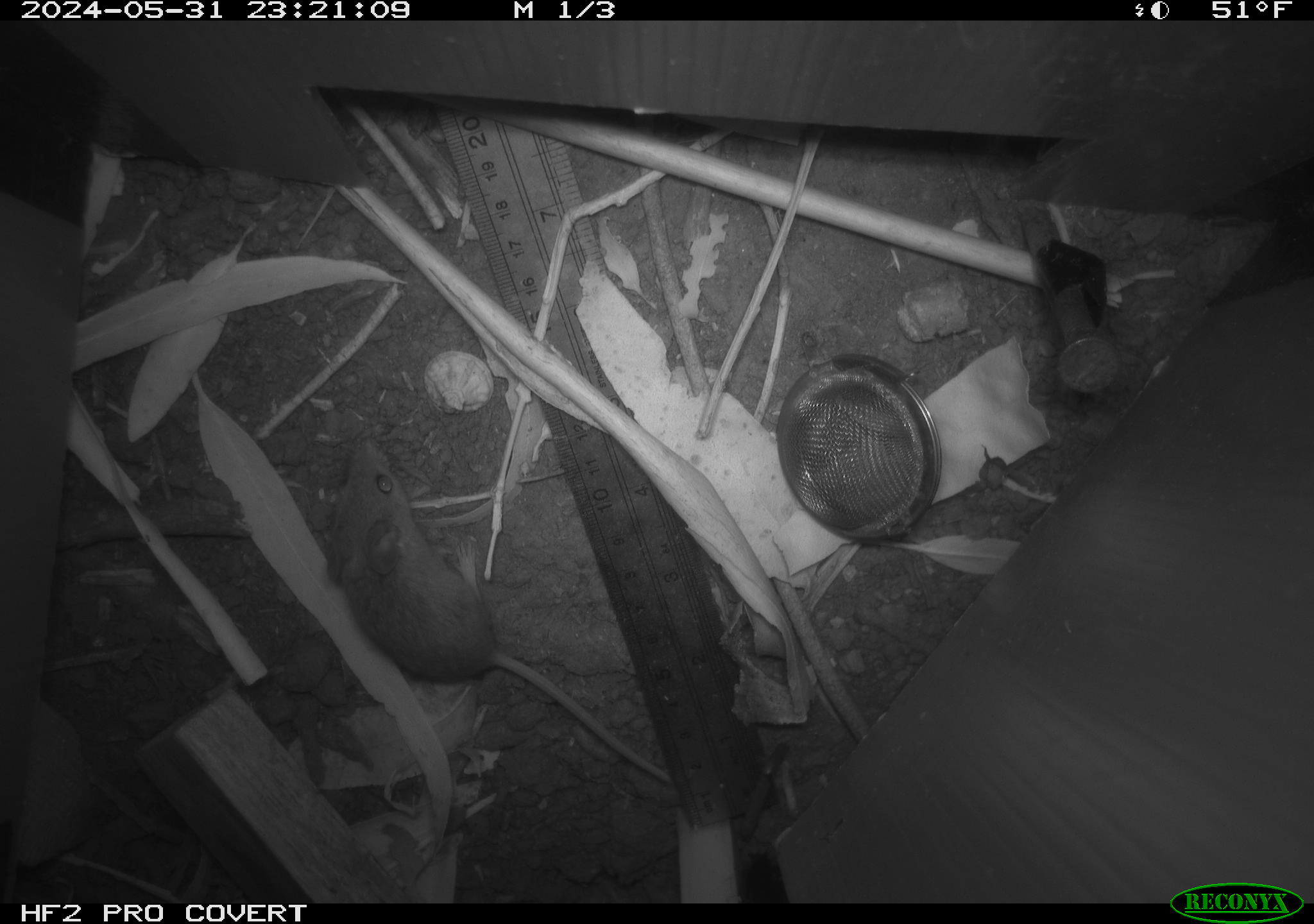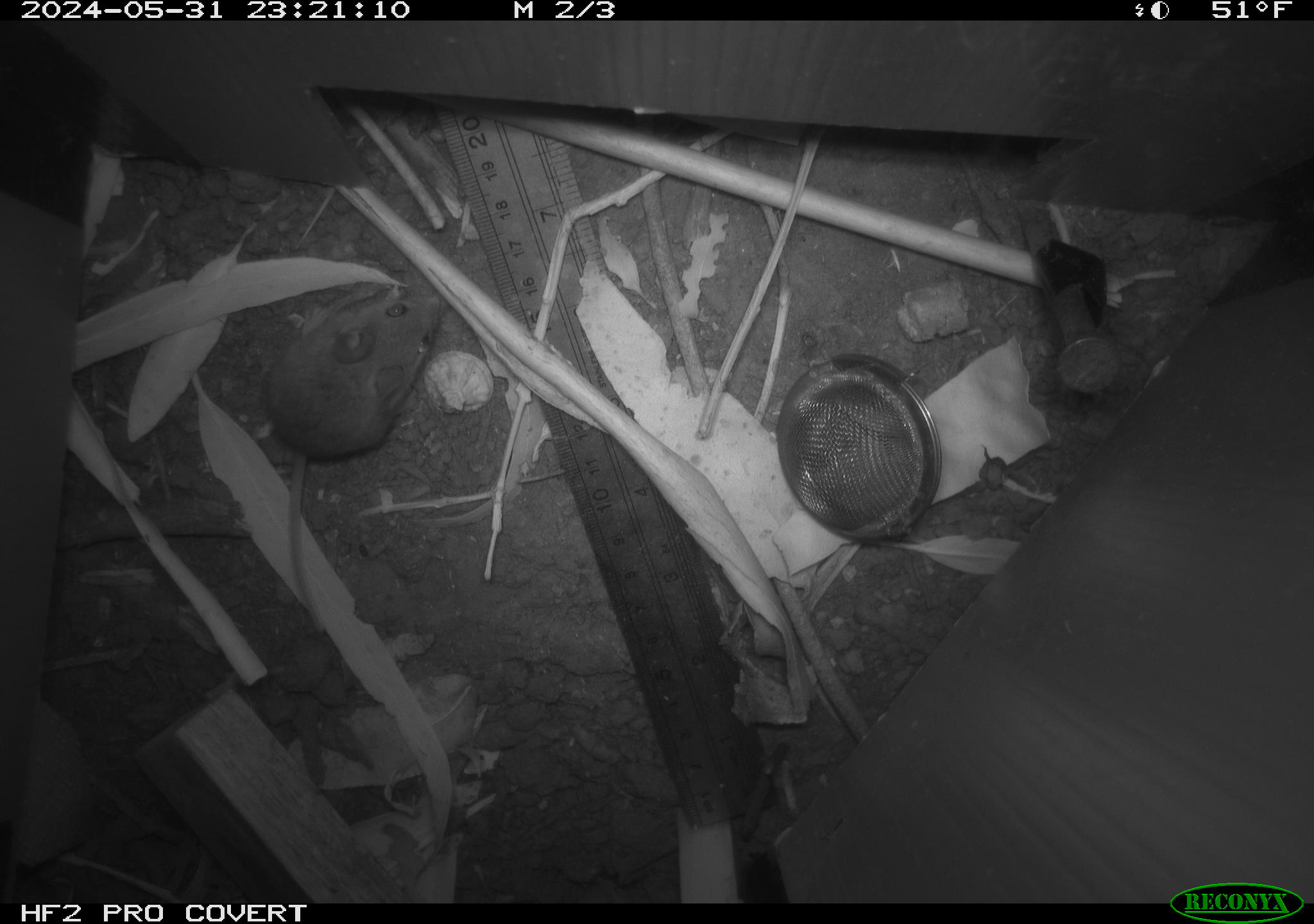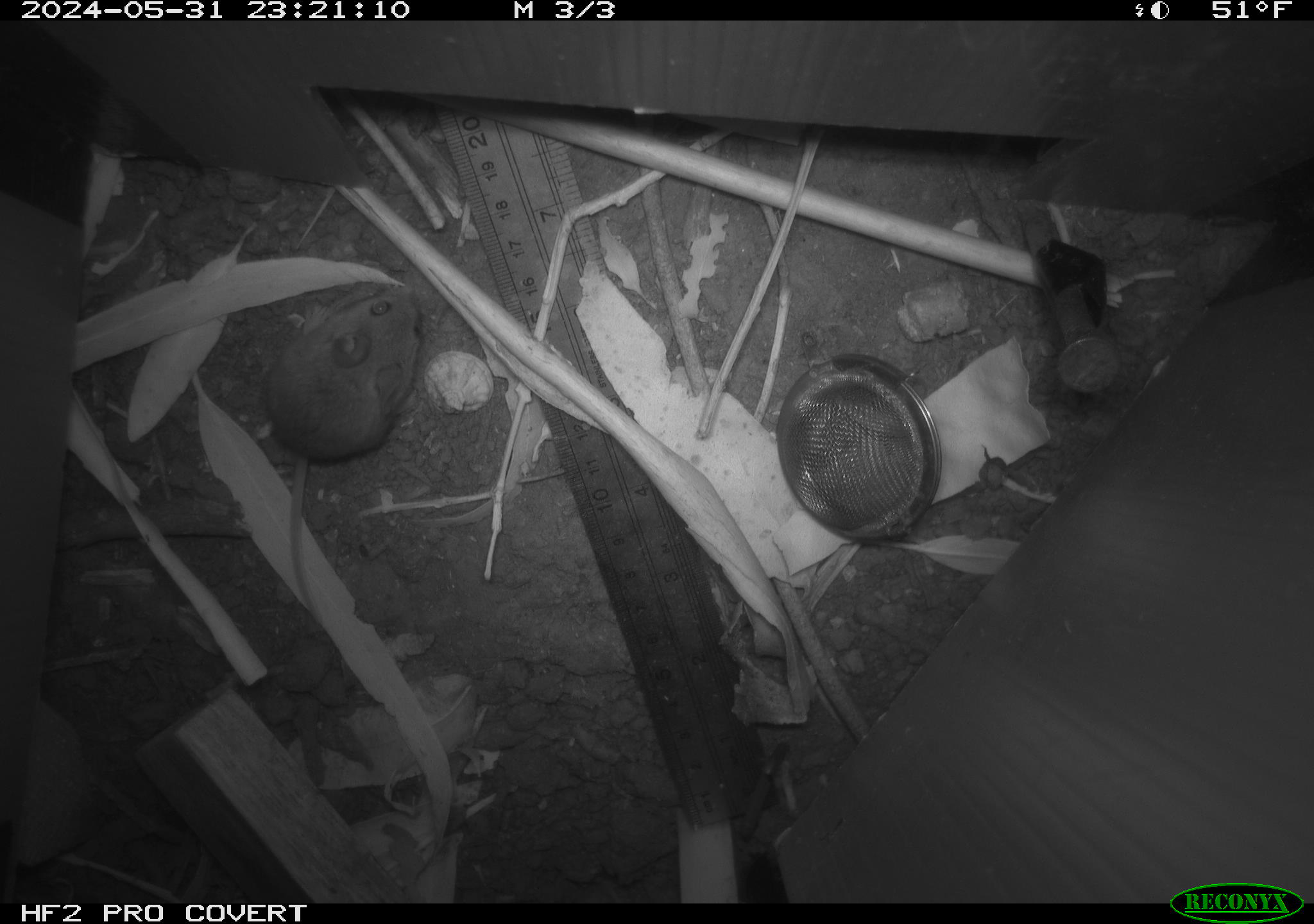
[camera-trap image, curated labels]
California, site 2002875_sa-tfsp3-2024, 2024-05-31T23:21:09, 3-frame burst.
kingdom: Animalia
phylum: Chordata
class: Mammalia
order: Rodentia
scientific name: Rodentia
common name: mouse species